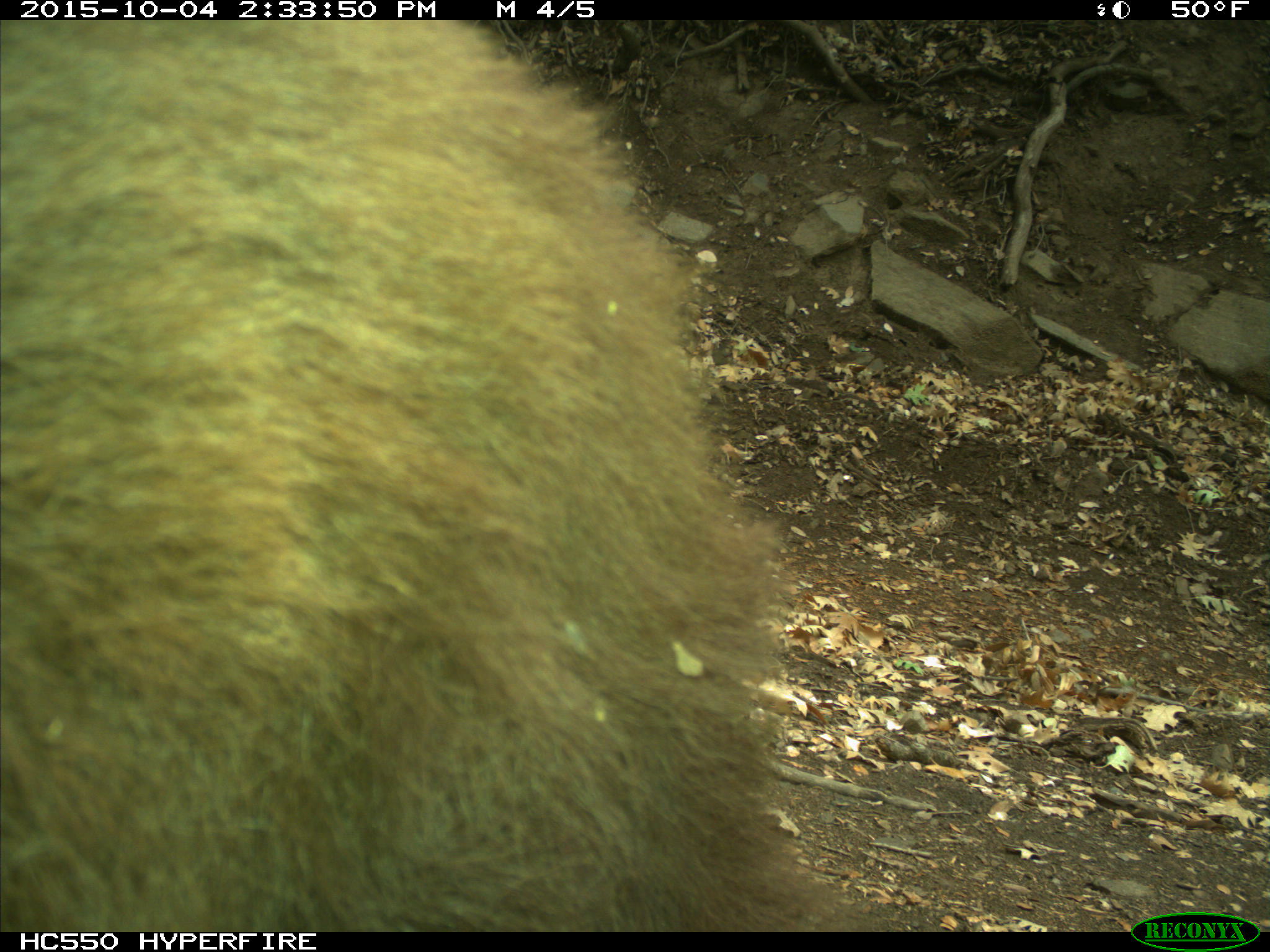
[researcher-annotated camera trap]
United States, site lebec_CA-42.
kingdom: Animalia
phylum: Chordata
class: Mammalia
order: Carnivora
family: Ursidae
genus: Ursus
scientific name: Ursus americanus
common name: american black bear